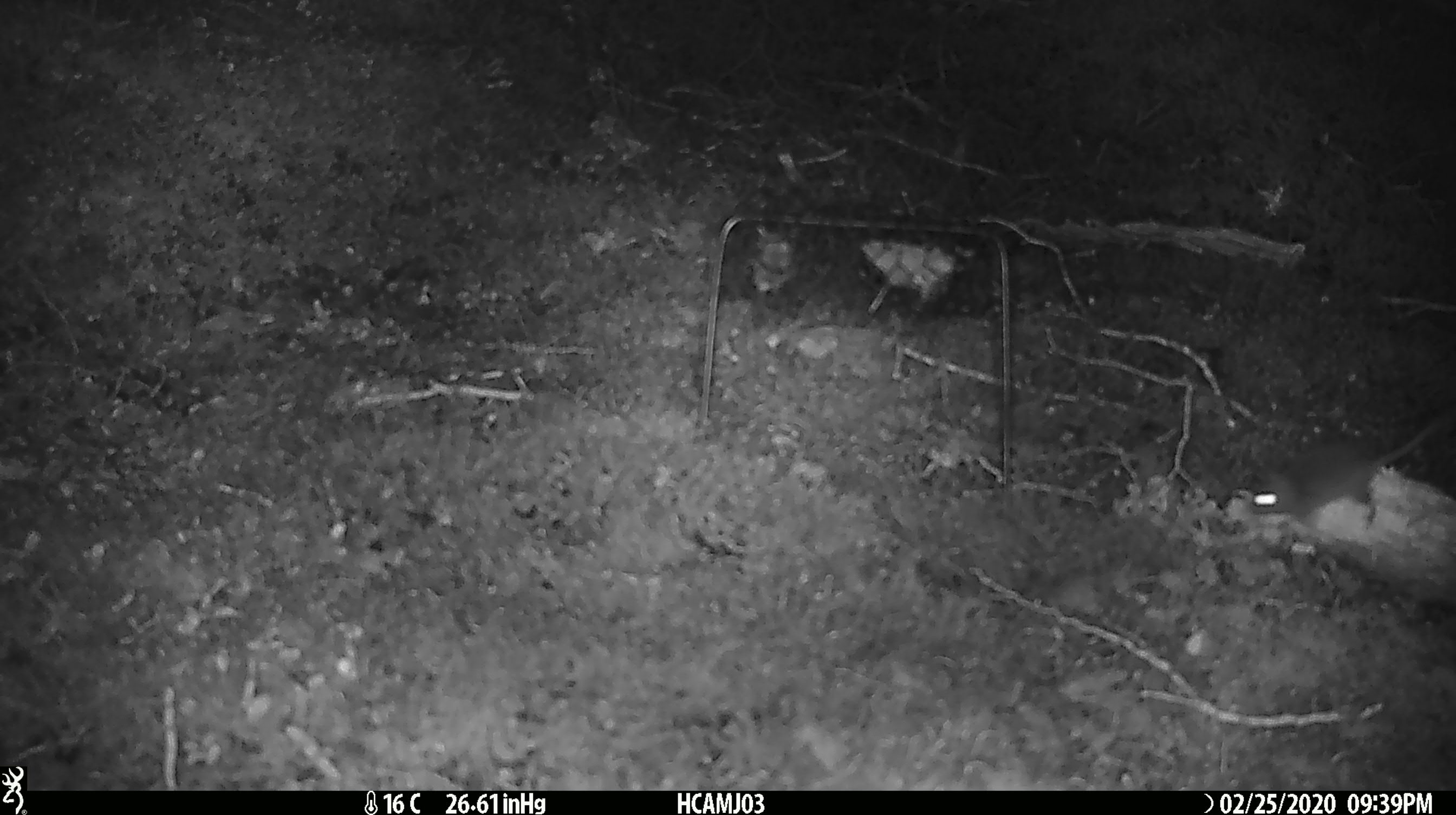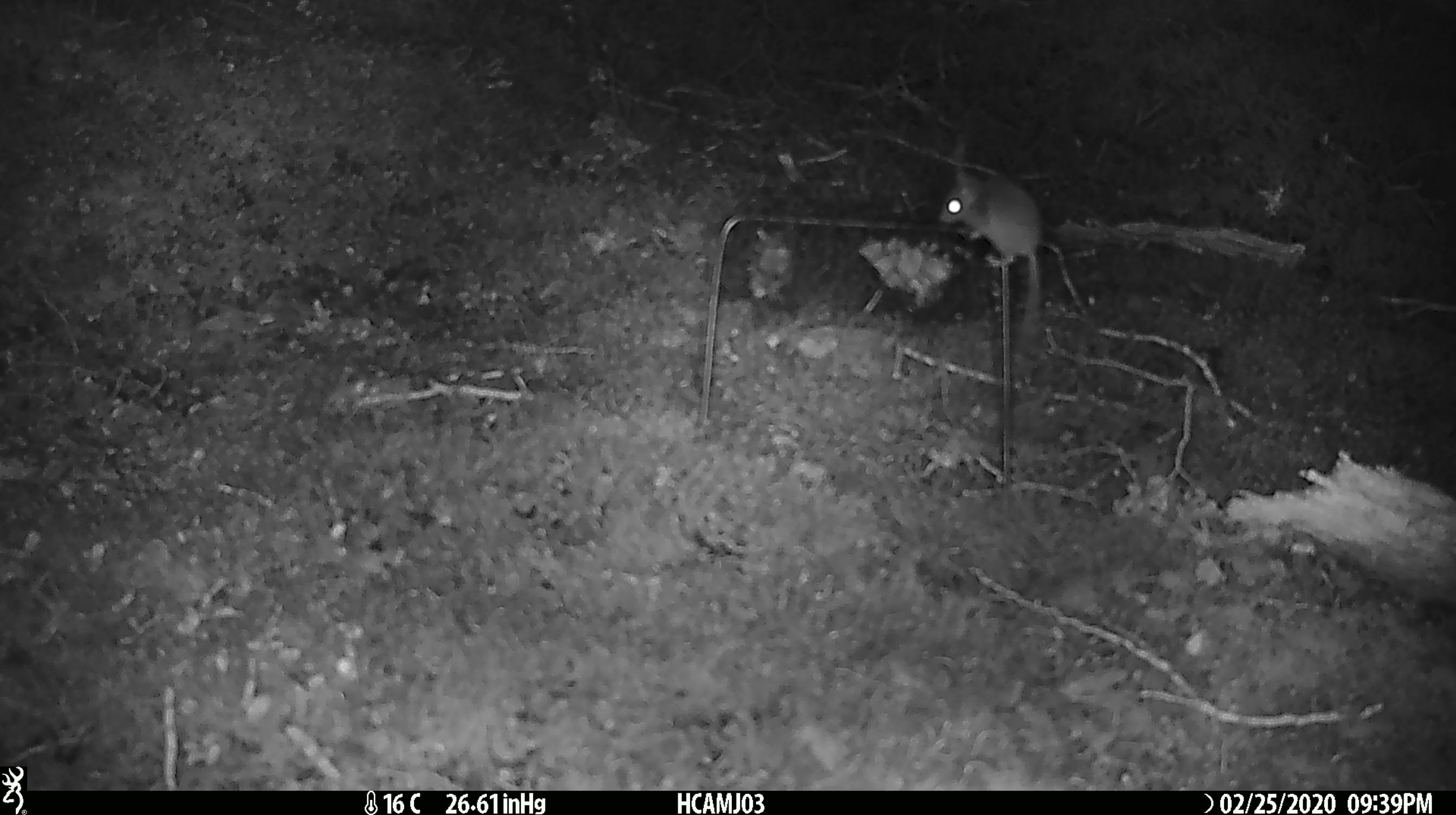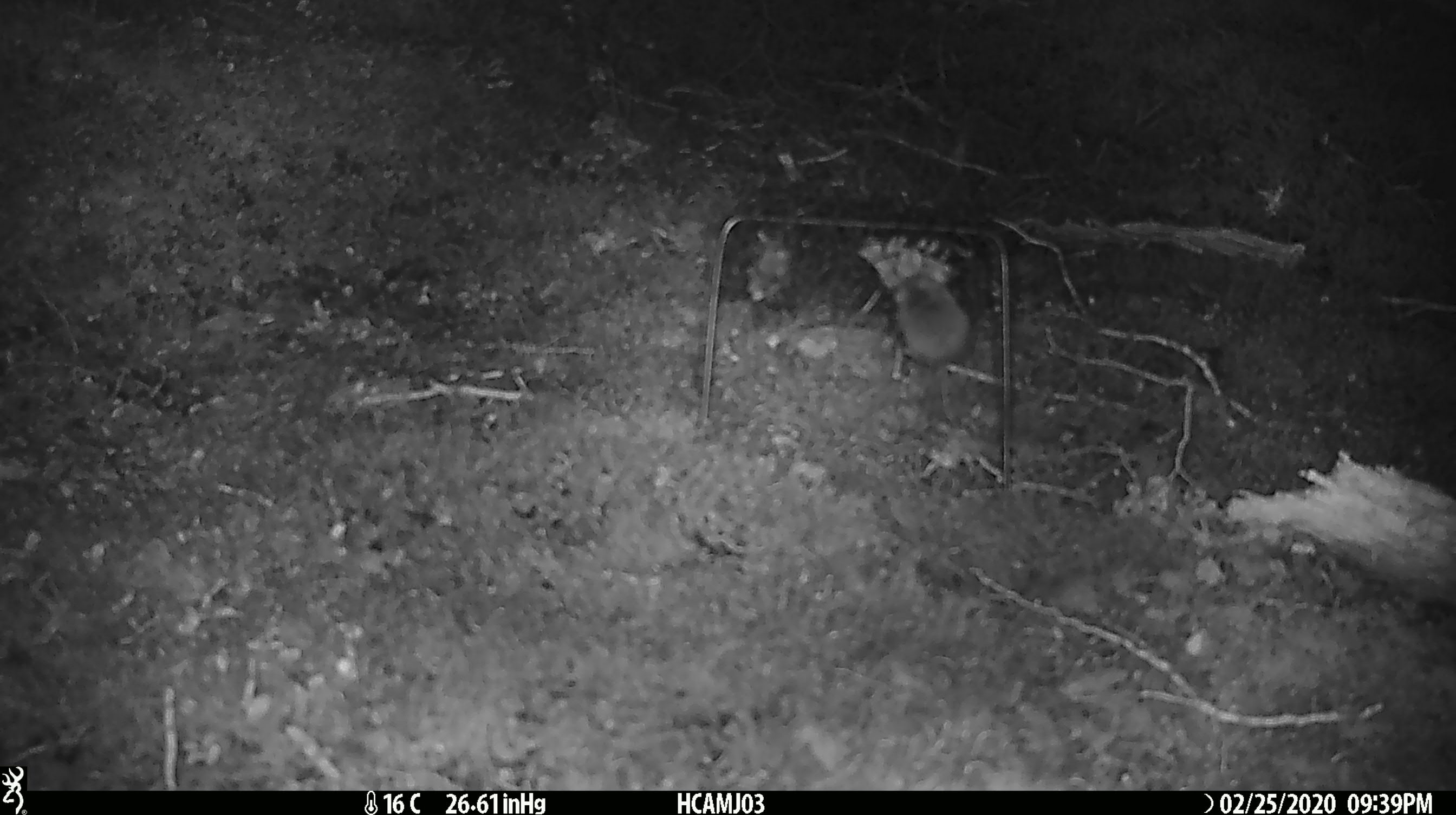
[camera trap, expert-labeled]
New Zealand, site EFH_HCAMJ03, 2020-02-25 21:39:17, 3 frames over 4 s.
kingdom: Animalia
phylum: Chordata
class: Mammalia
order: Rodentia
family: Muridae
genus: Mus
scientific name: Mus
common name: mouse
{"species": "mouse (Mus)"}